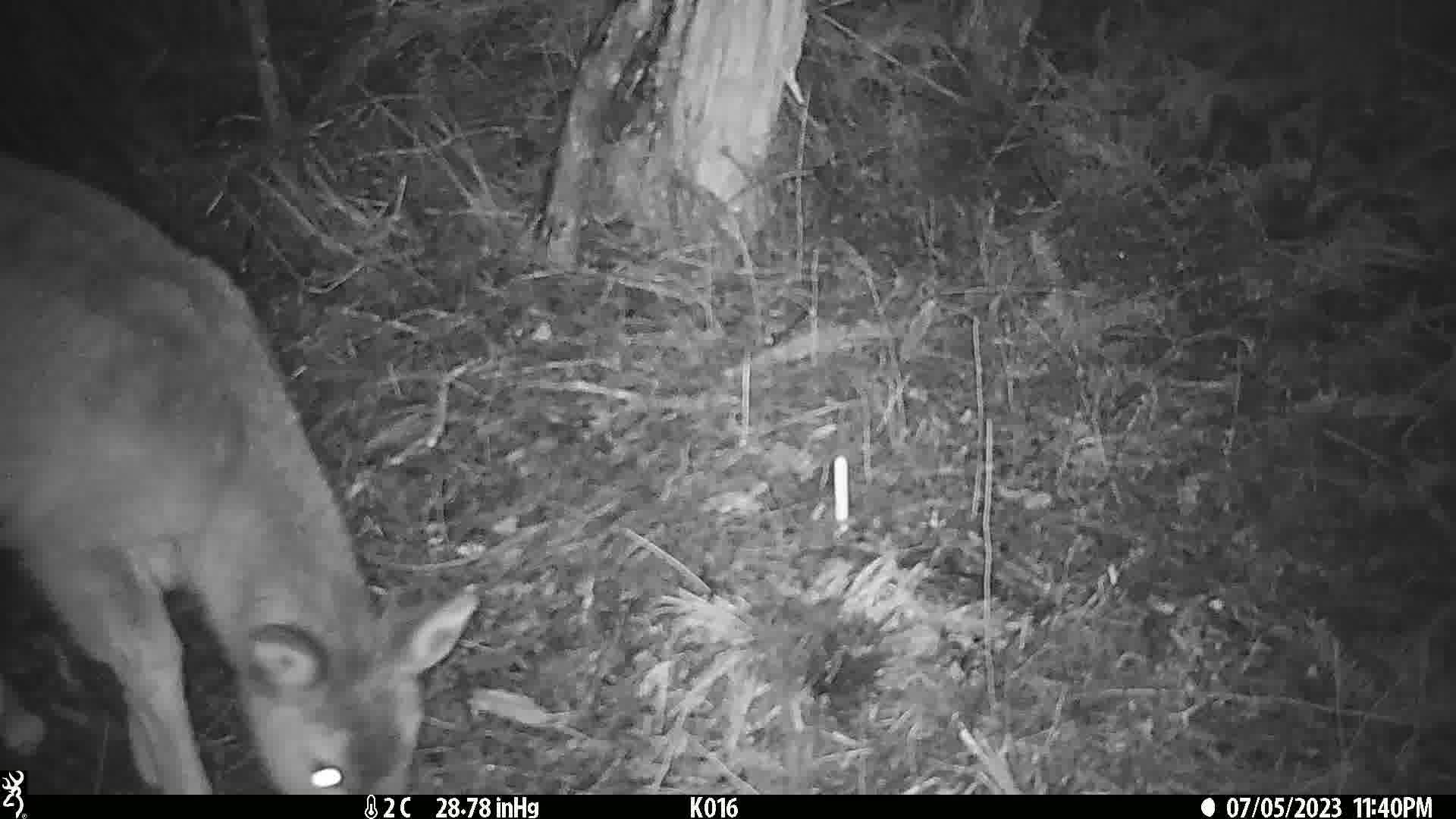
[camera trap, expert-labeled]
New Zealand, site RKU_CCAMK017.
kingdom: Animalia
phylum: Chordata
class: Mammalia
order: Artiodactyla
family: Cervidae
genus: Odocoileus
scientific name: Odocoileus virginianus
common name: white-tailed deer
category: white tailed deer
White tailed deer (white-tailed deer) (Odocoileus virginianus).